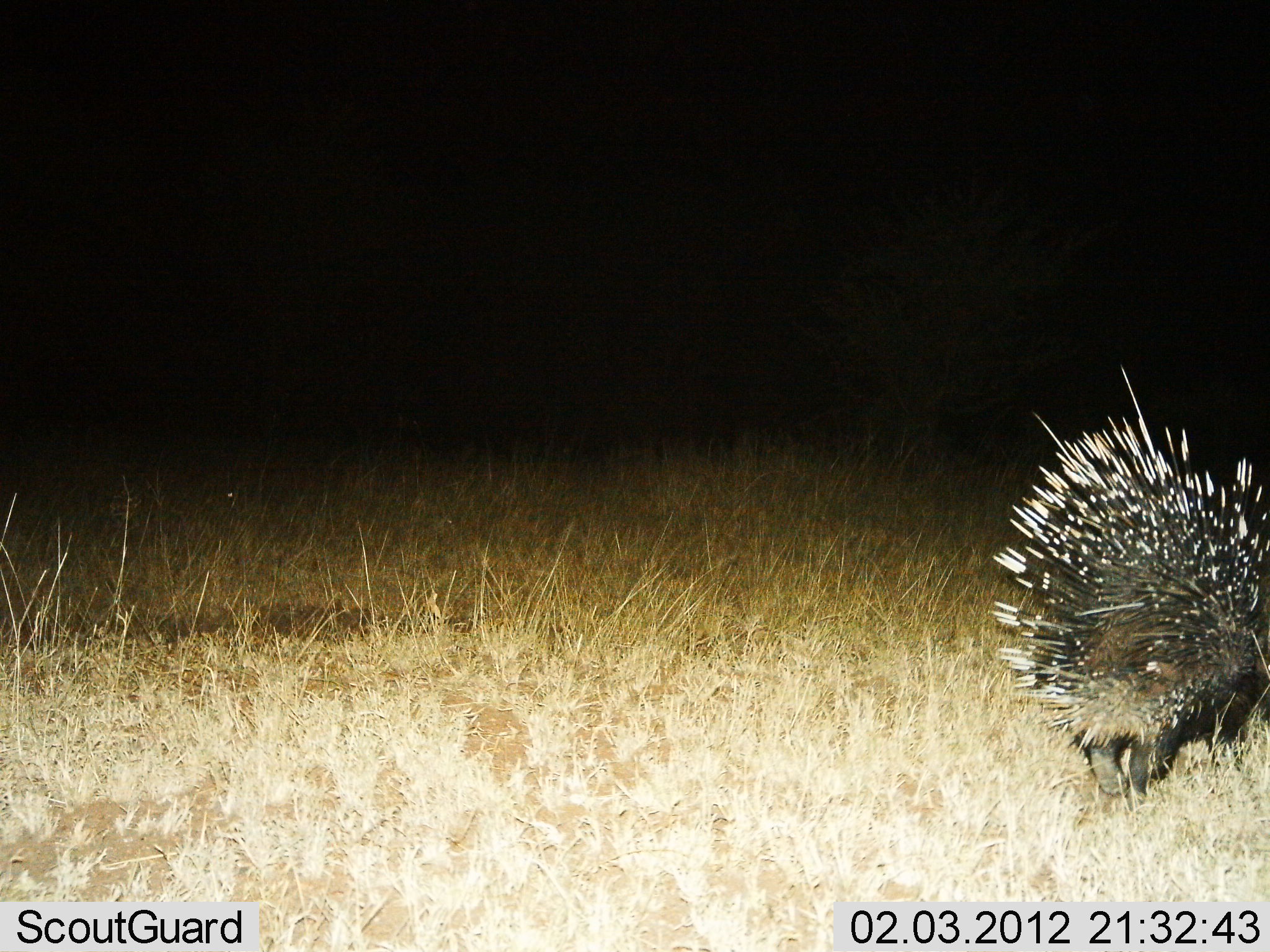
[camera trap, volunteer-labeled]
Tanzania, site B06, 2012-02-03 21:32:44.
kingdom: Animalia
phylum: Chordata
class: Mammalia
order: Rodentia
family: Hystricidae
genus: Hystrix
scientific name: Hystrix cristata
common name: crested porcupine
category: porcupine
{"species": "porcupine (crested porcupine) (Hystrix cristata)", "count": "1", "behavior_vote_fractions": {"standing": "32%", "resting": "0%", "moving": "68%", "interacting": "0%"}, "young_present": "0%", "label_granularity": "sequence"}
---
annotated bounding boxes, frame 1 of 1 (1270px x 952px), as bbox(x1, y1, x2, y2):
animal: bbox(983, 363, 1270, 808)